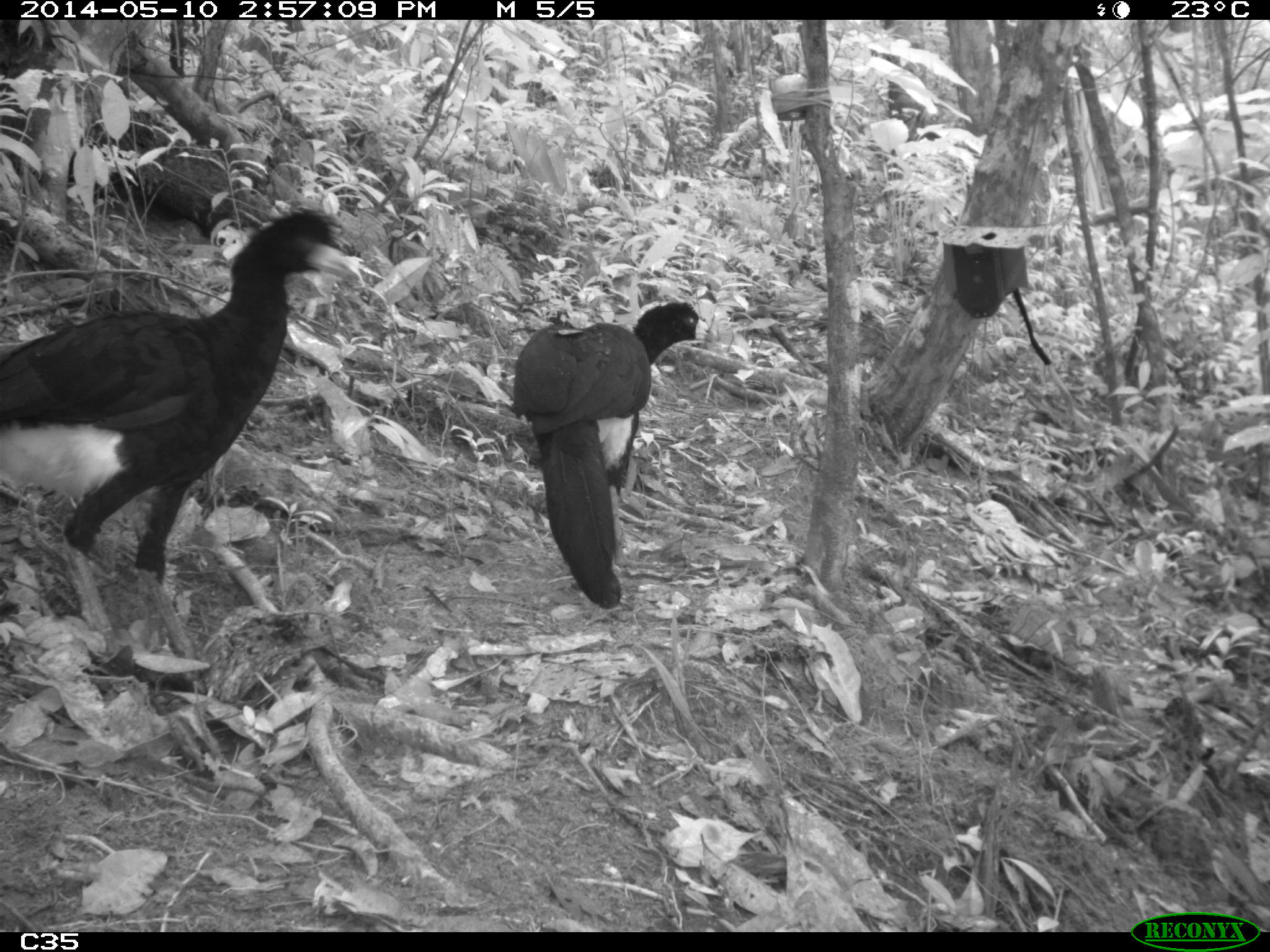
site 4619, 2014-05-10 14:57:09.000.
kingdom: Animalia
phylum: Chordata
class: Aves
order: Galliformes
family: Cracidae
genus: Crax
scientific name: Crax alector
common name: black curassow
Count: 2.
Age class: adult.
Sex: female.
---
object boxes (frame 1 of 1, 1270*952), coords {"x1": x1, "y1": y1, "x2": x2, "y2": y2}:
crax alector: {"x1": 0, "y1": 204, "x2": 363, "y2": 657}; {"x1": 509, "y1": 299, "x2": 714, "y2": 609}